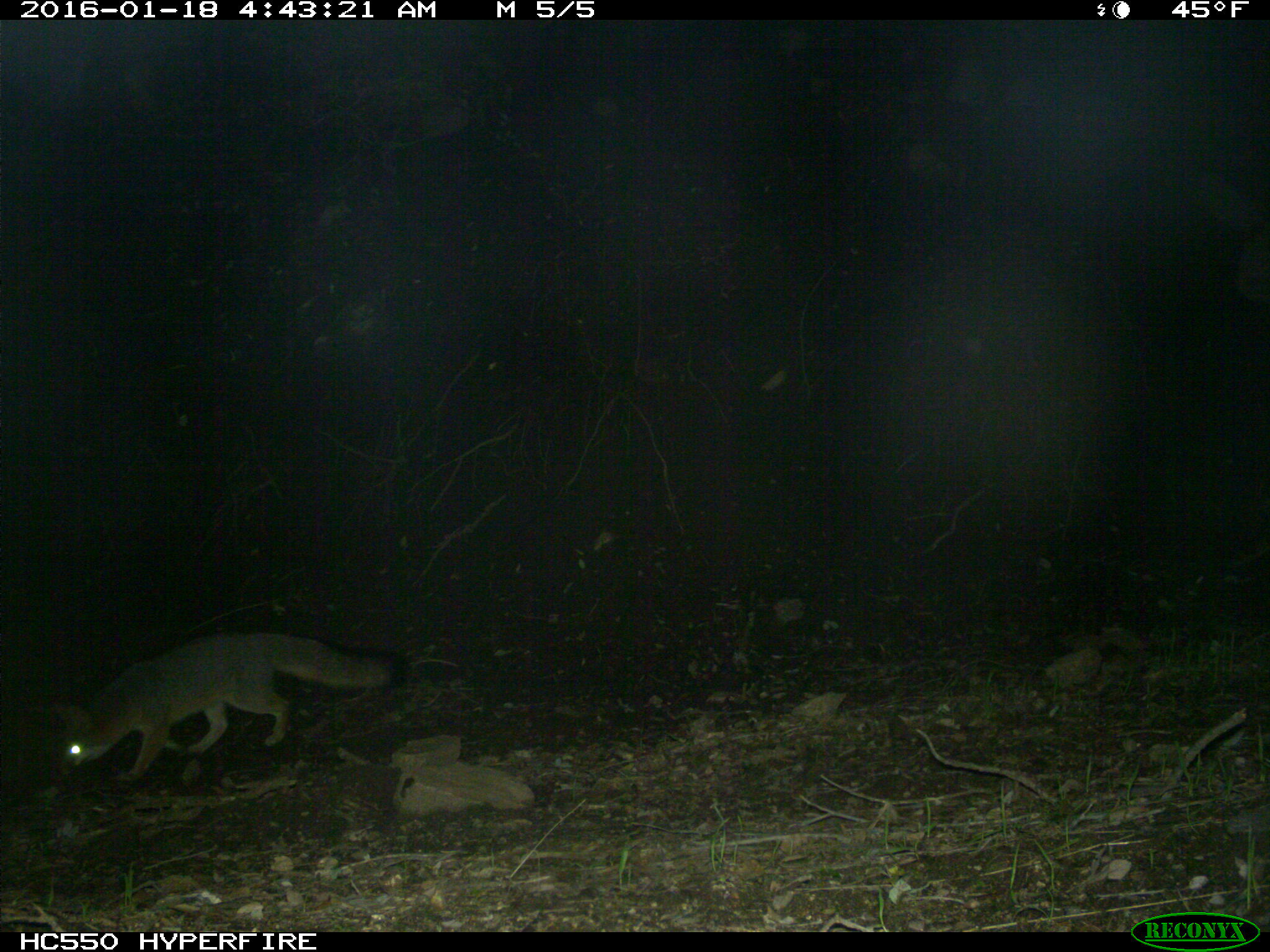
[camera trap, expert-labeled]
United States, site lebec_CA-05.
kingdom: Animalia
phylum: Chordata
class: Mammalia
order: Carnivora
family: Canidae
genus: Urocyon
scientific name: Urocyon cinereoargenteus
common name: gray fox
Urocyon cinereoargenteus (gray fox).